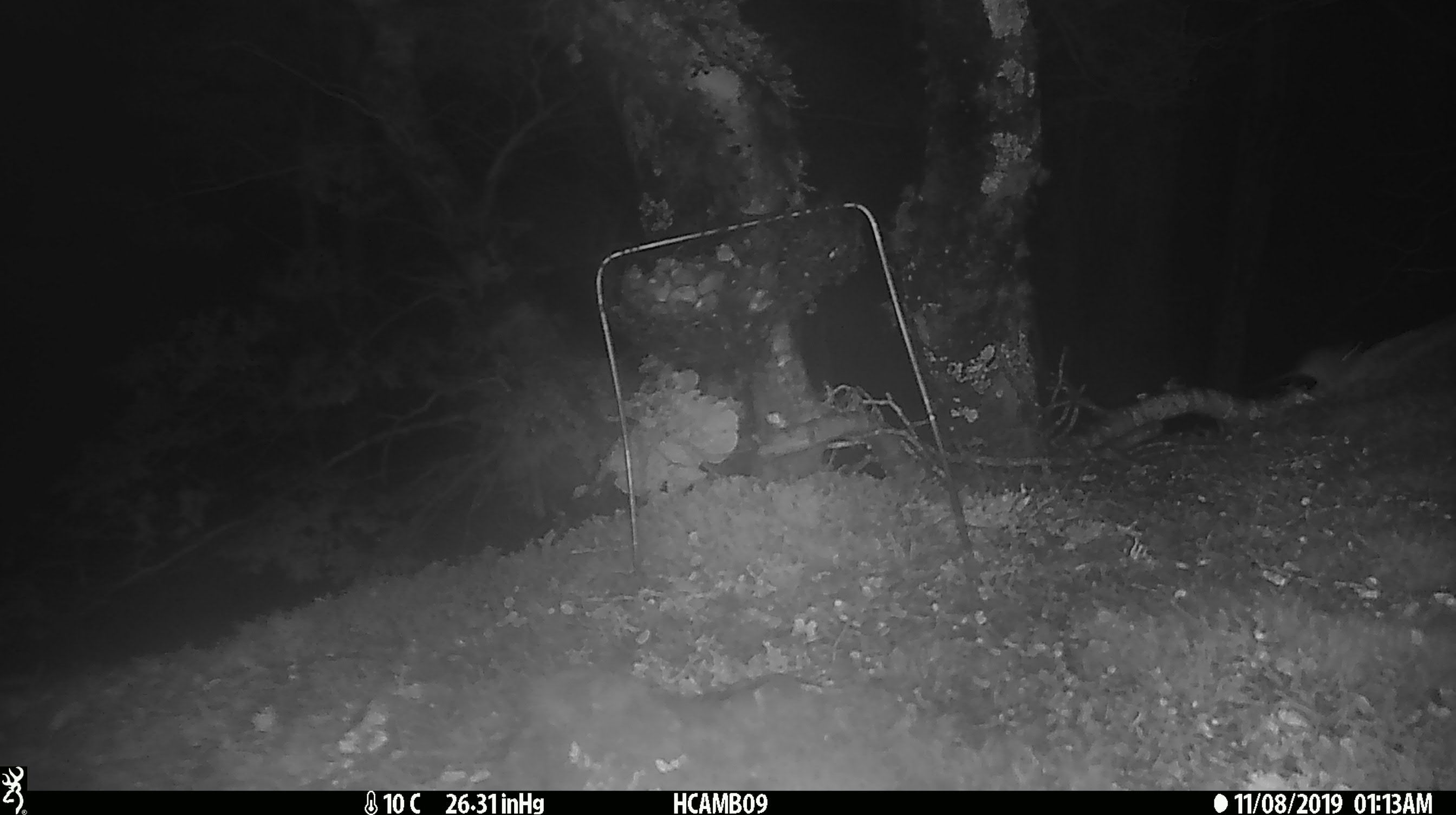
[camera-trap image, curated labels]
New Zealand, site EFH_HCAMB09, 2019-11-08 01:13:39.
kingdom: Animalia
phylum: Chordata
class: Mammalia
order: Rodentia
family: Muridae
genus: Mus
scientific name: Mus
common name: mouse